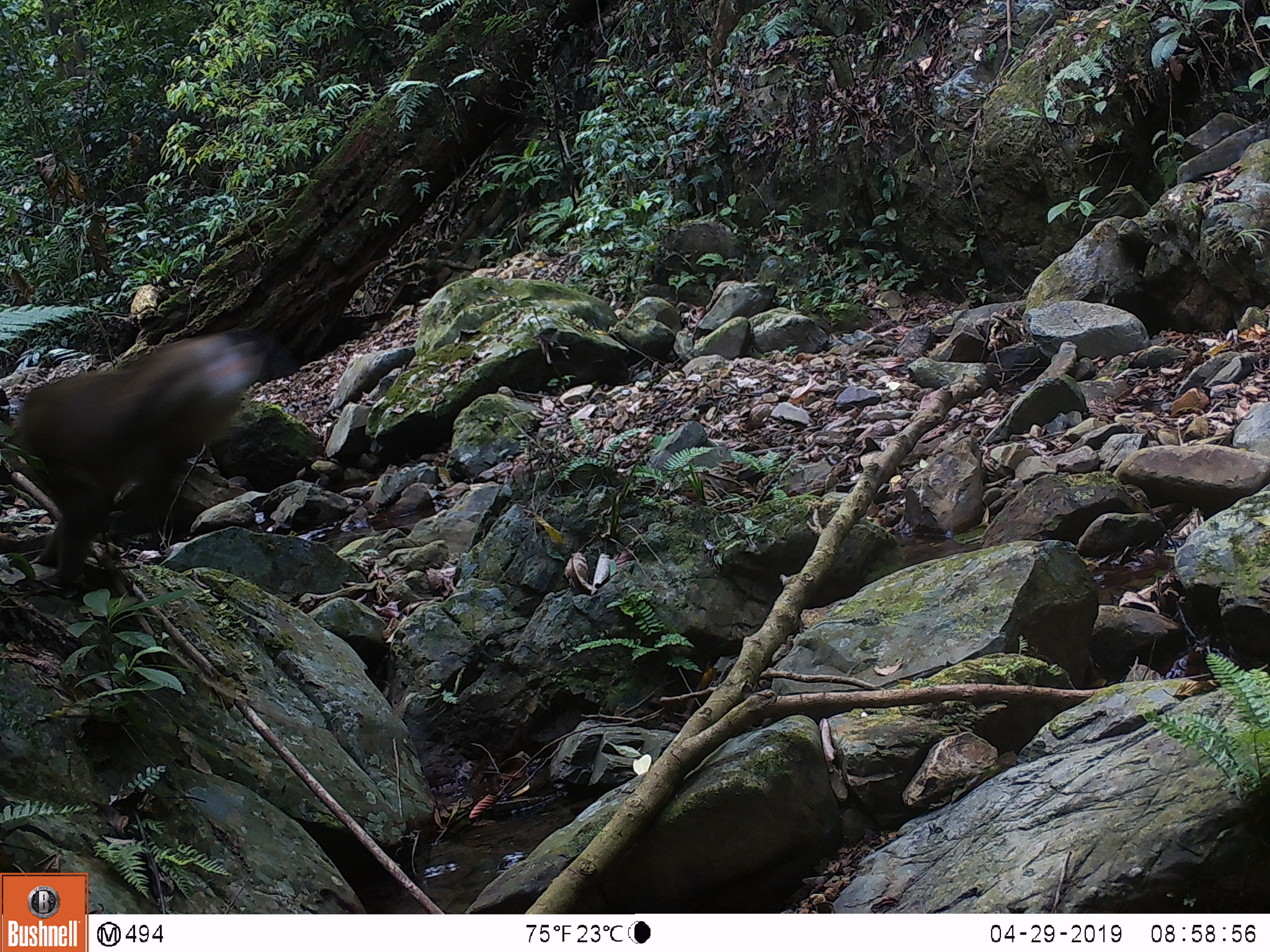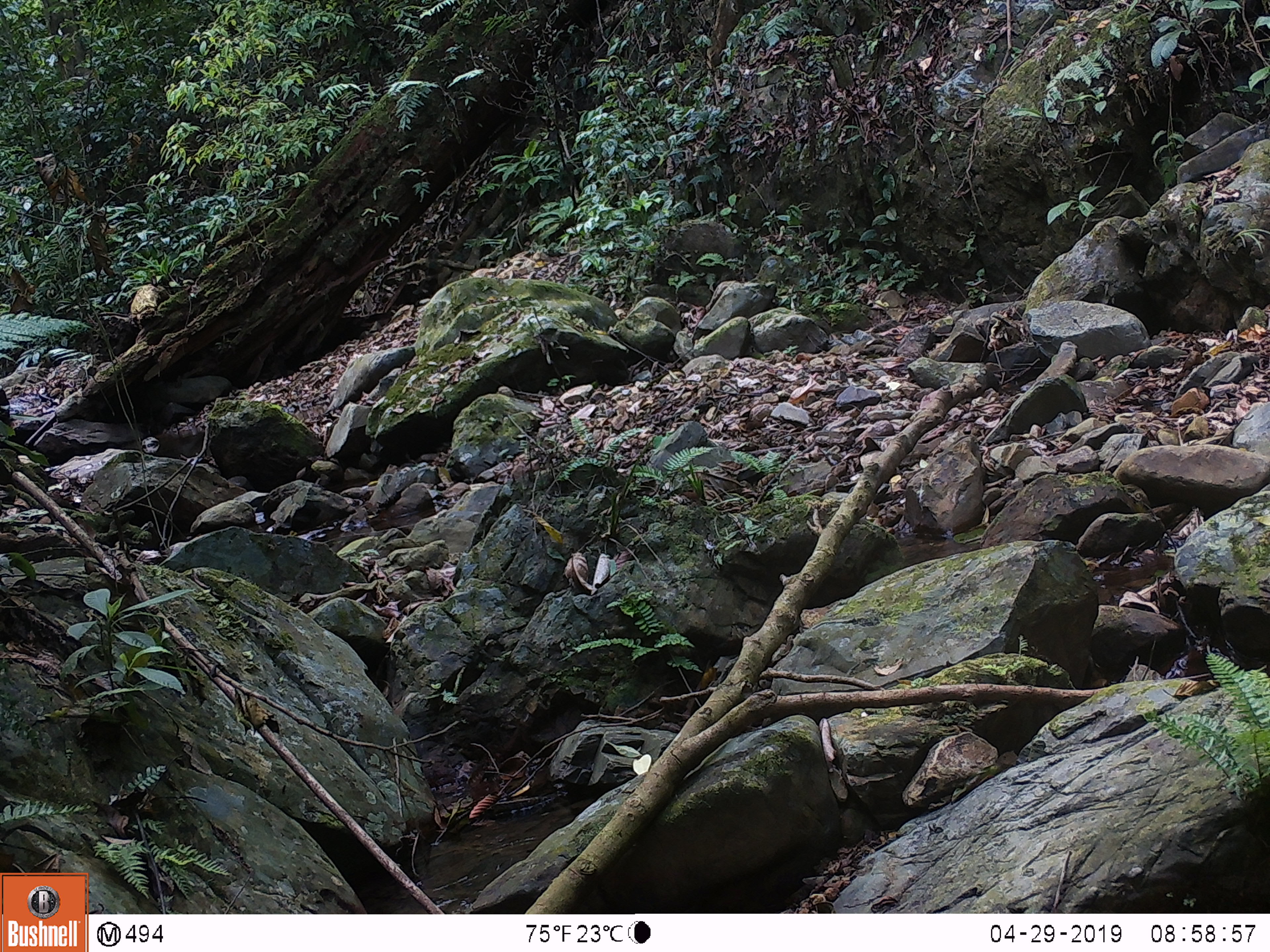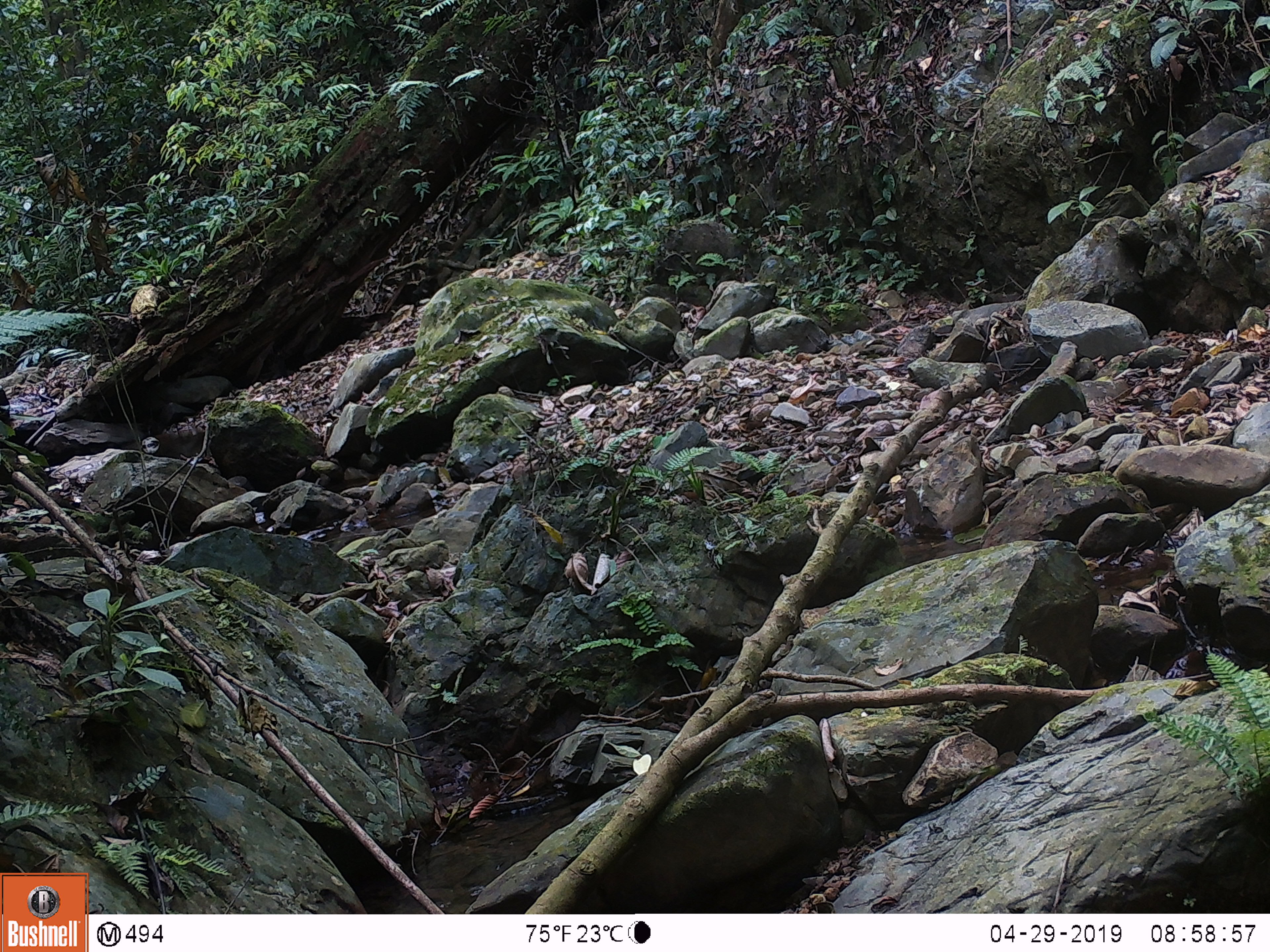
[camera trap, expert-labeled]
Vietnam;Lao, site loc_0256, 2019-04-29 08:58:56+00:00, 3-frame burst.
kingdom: Animalia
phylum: Chordata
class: Mammalia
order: Primates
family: Cercopithecidae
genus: Macaca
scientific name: Macaca nemestrina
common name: pig-tailed macaque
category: pig tailed macaque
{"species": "pig tailed macaque (pig-tailed macaque) (Macaca nemestrina)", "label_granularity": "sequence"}